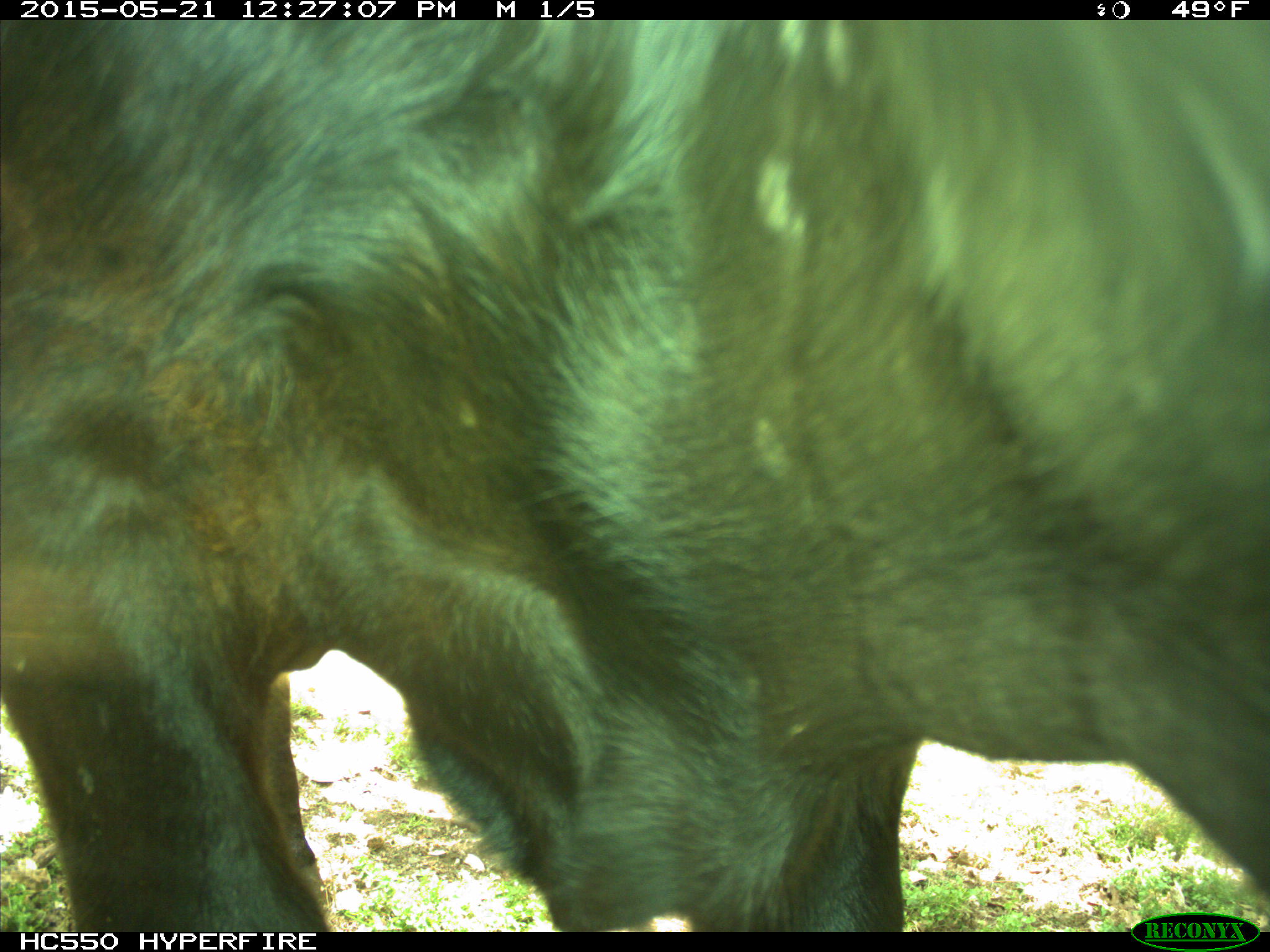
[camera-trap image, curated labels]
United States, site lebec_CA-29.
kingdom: Animalia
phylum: Chordata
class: Mammalia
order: Artiodactyla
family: Bovidae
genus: Bos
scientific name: Bos taurus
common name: domestic cow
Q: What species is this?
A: Bos taurus (domestic cow).